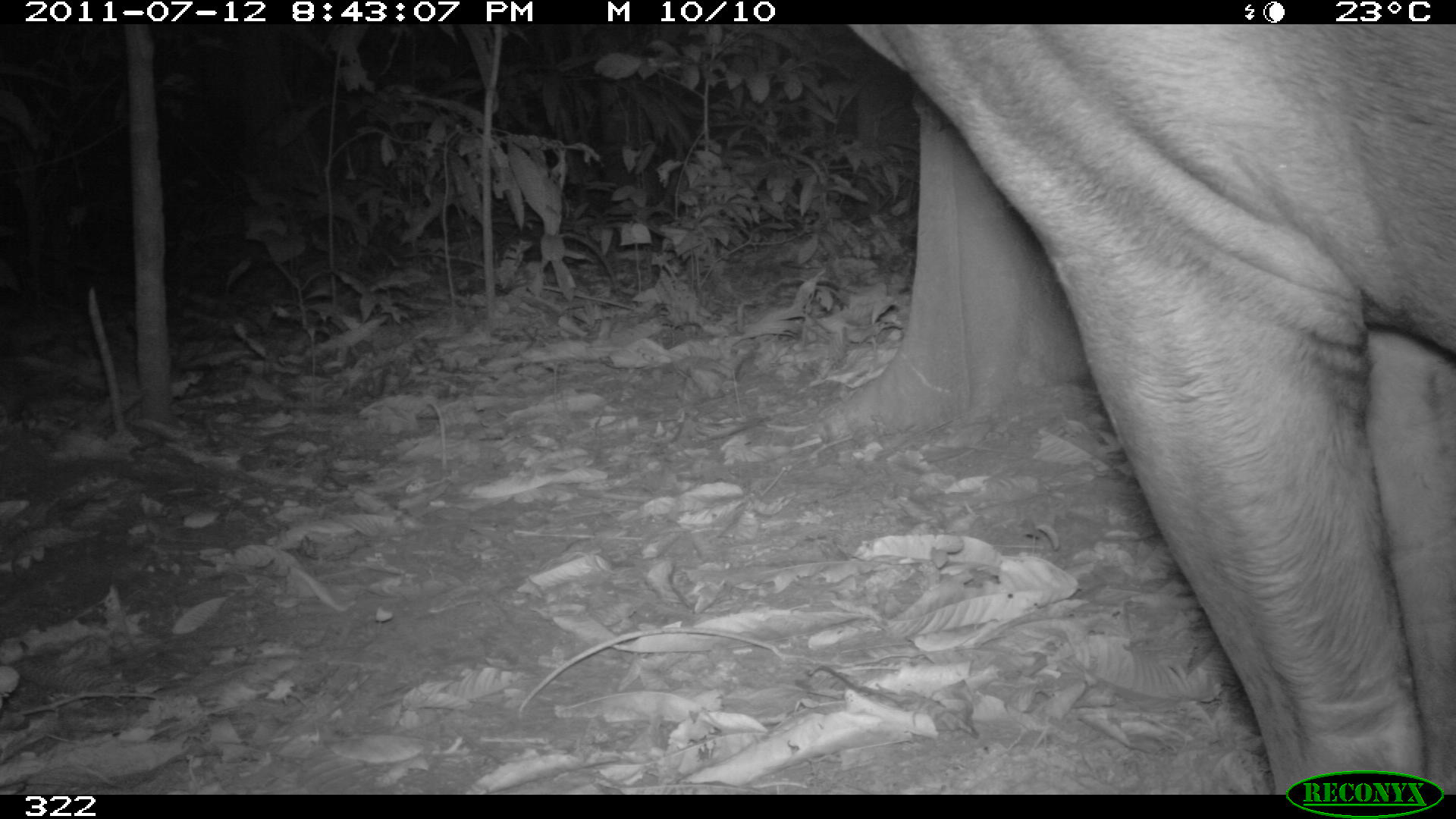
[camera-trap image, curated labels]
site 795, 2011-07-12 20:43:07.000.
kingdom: Animalia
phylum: Chordata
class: Mammalia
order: Perissodactyla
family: Tapiridae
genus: Tapirus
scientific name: Tapirus terrestris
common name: south american tapir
Tapirus terrestris (south american tapir).